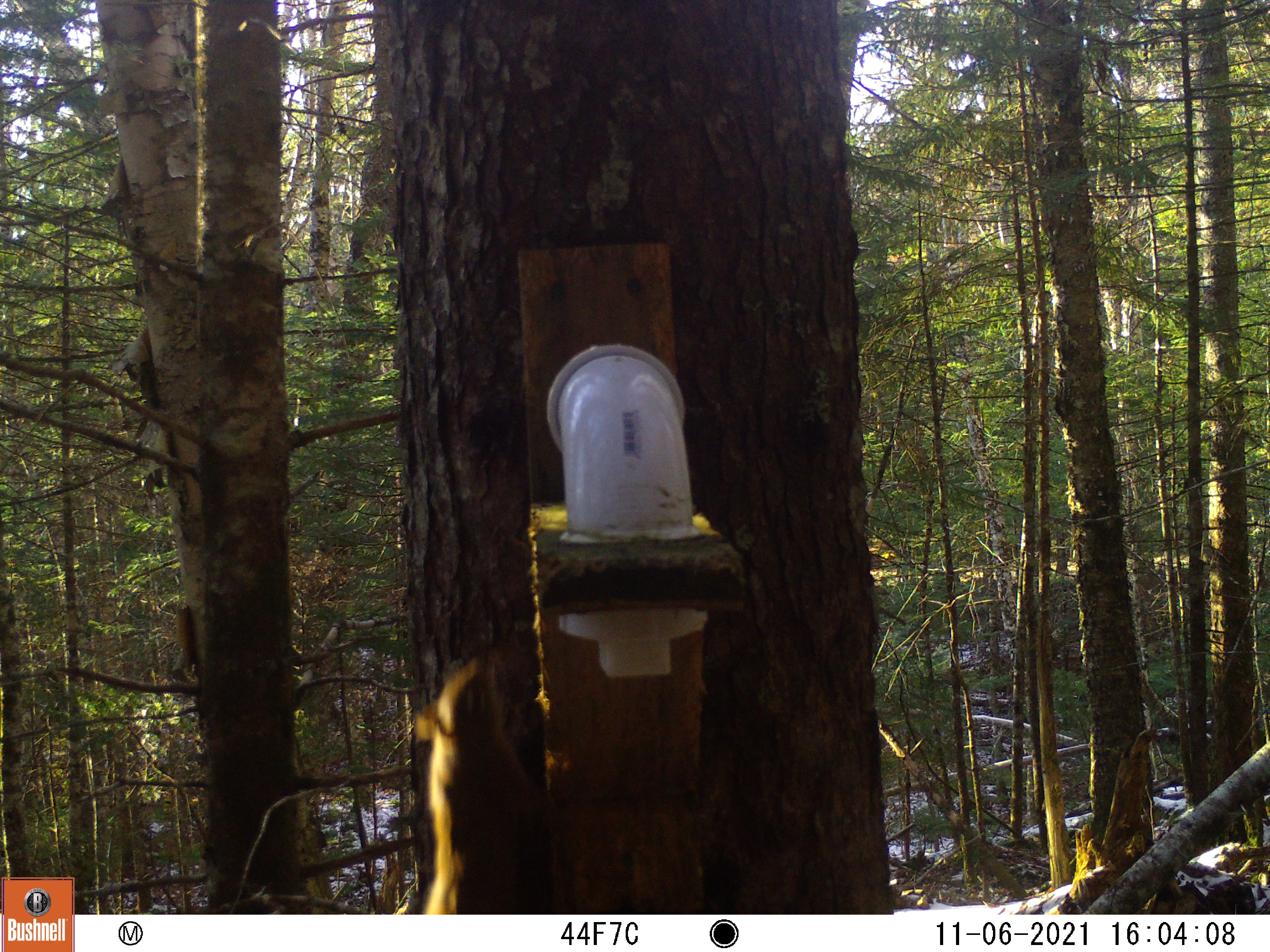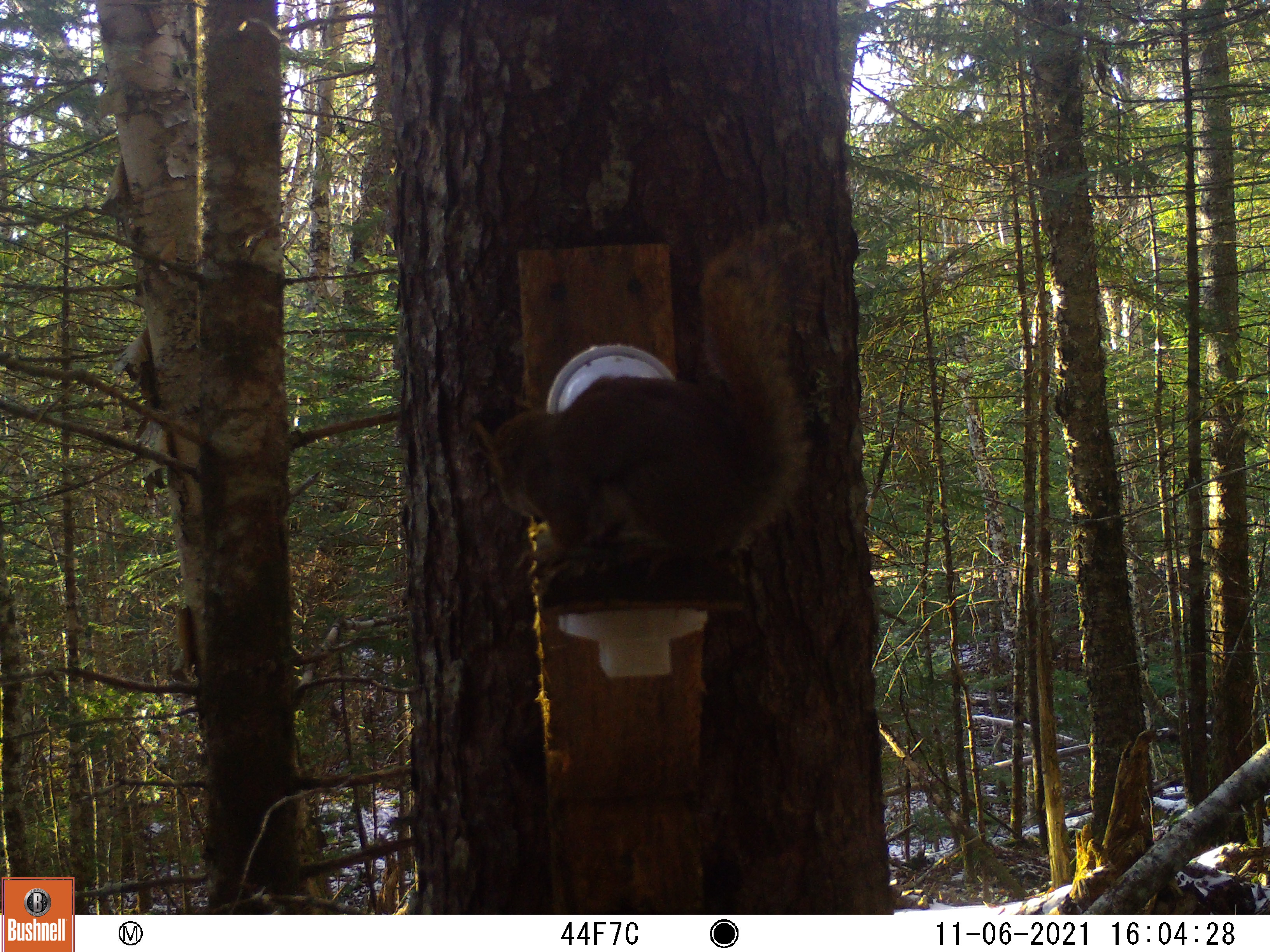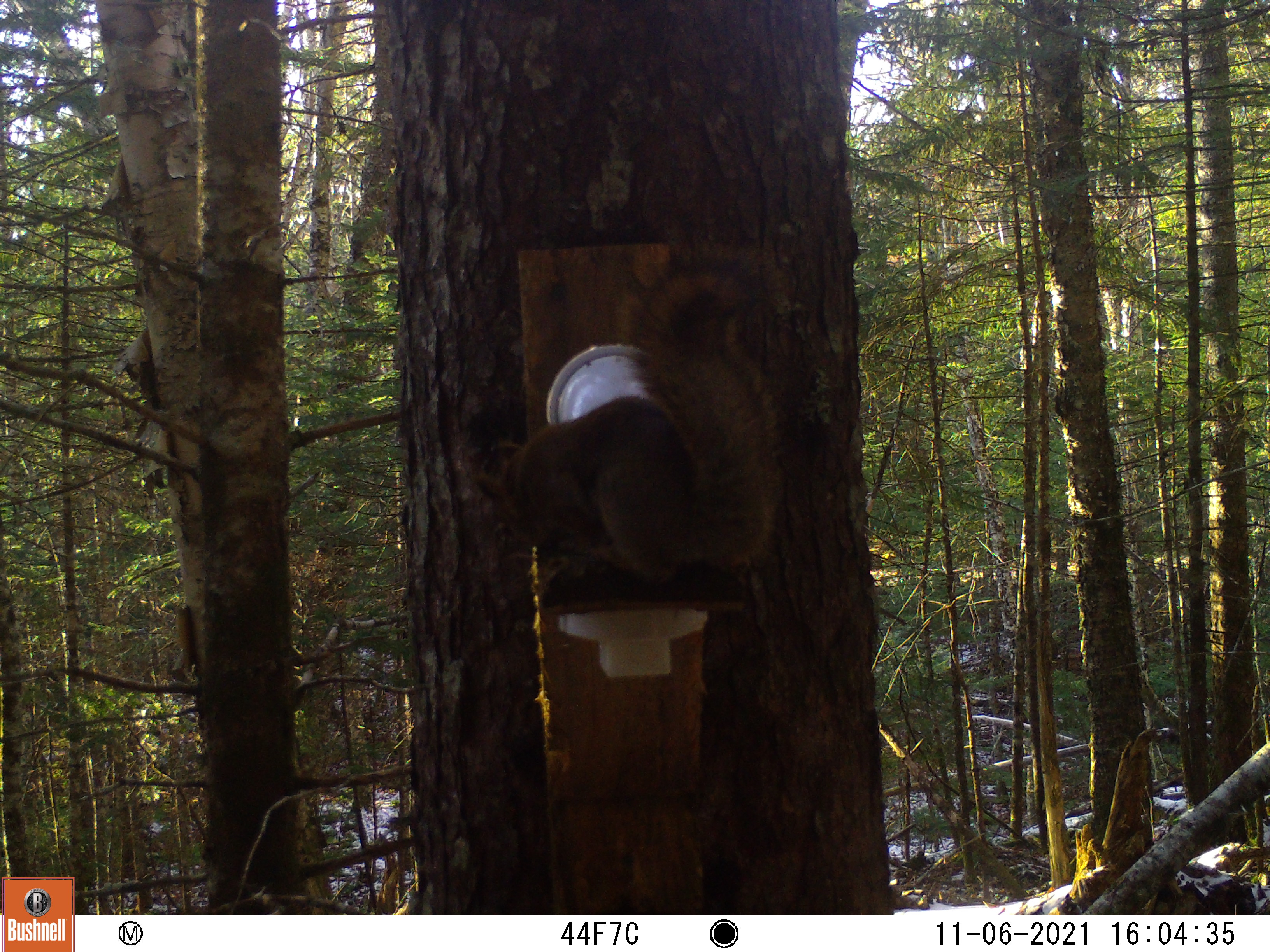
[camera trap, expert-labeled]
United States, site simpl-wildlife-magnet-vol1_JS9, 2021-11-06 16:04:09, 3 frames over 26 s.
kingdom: Animalia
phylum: Chordata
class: Mammalia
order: Rodentia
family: Sciuridae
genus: Tamiasciurus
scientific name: Tamiasciurus hudsonicus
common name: red squirrel